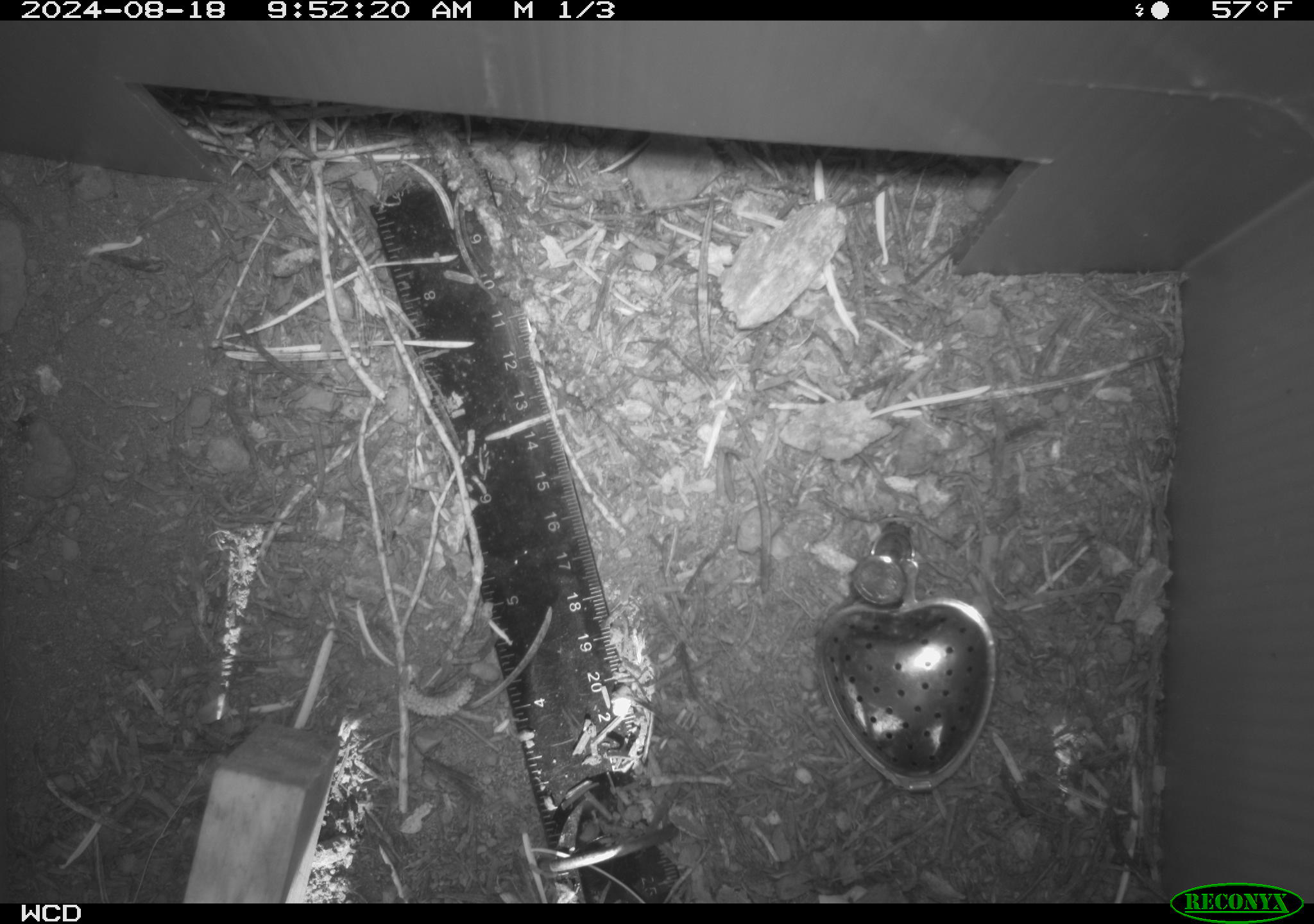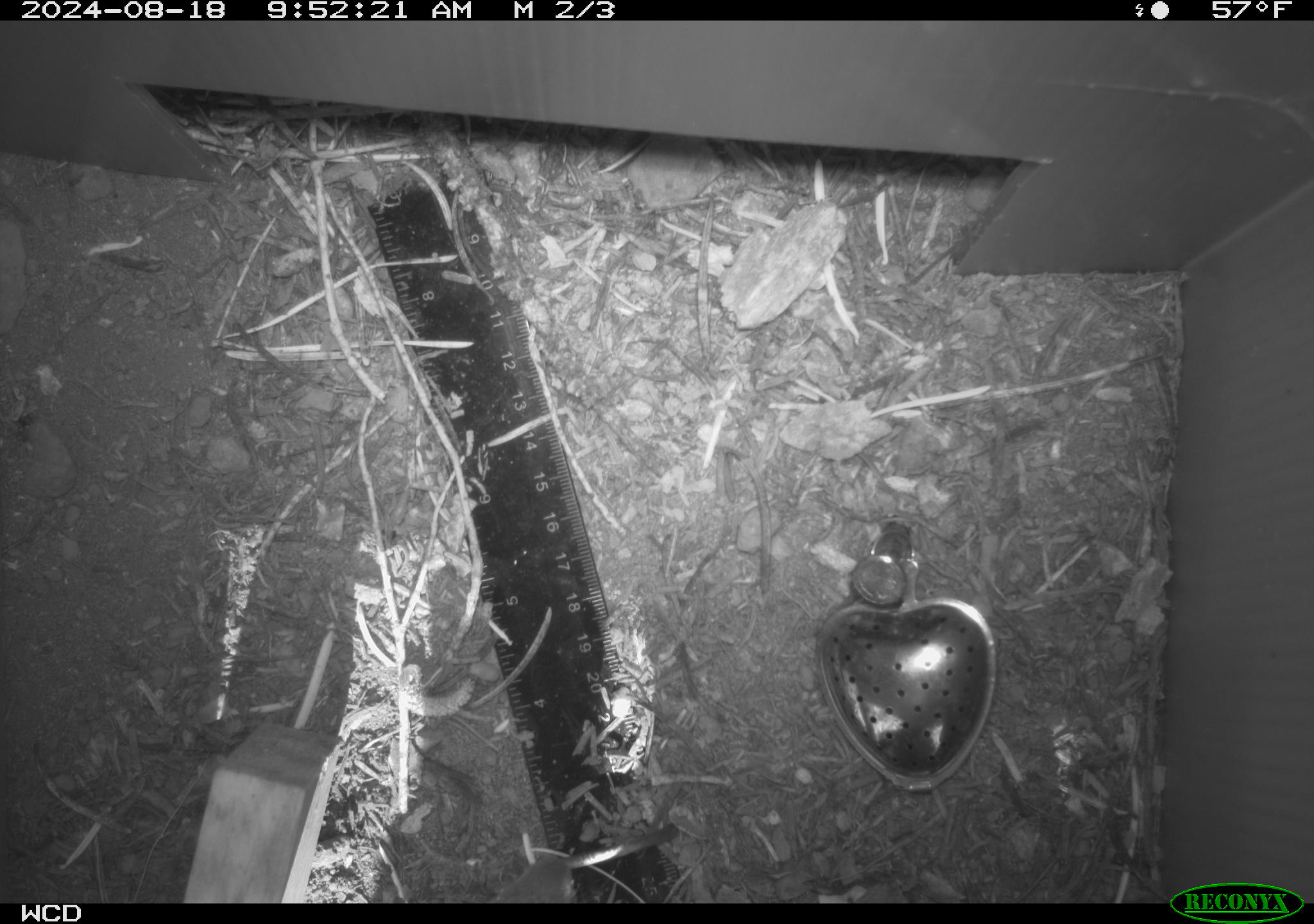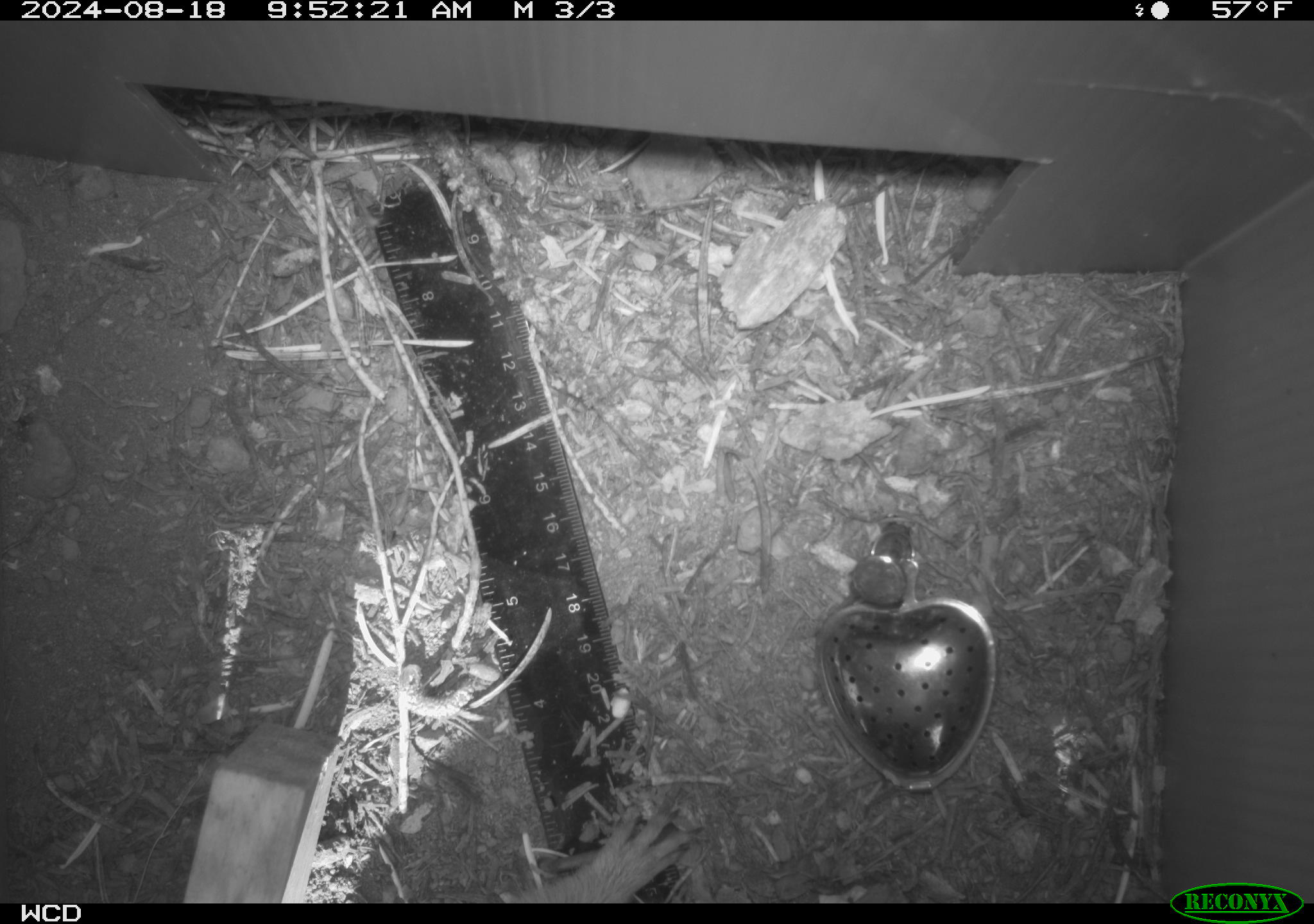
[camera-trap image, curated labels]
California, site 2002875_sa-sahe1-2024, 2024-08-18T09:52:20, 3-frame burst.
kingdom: Animalia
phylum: Chordata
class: Mammalia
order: Rodentia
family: Sciuridae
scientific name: Sciuridae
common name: squirrels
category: sciuridae family